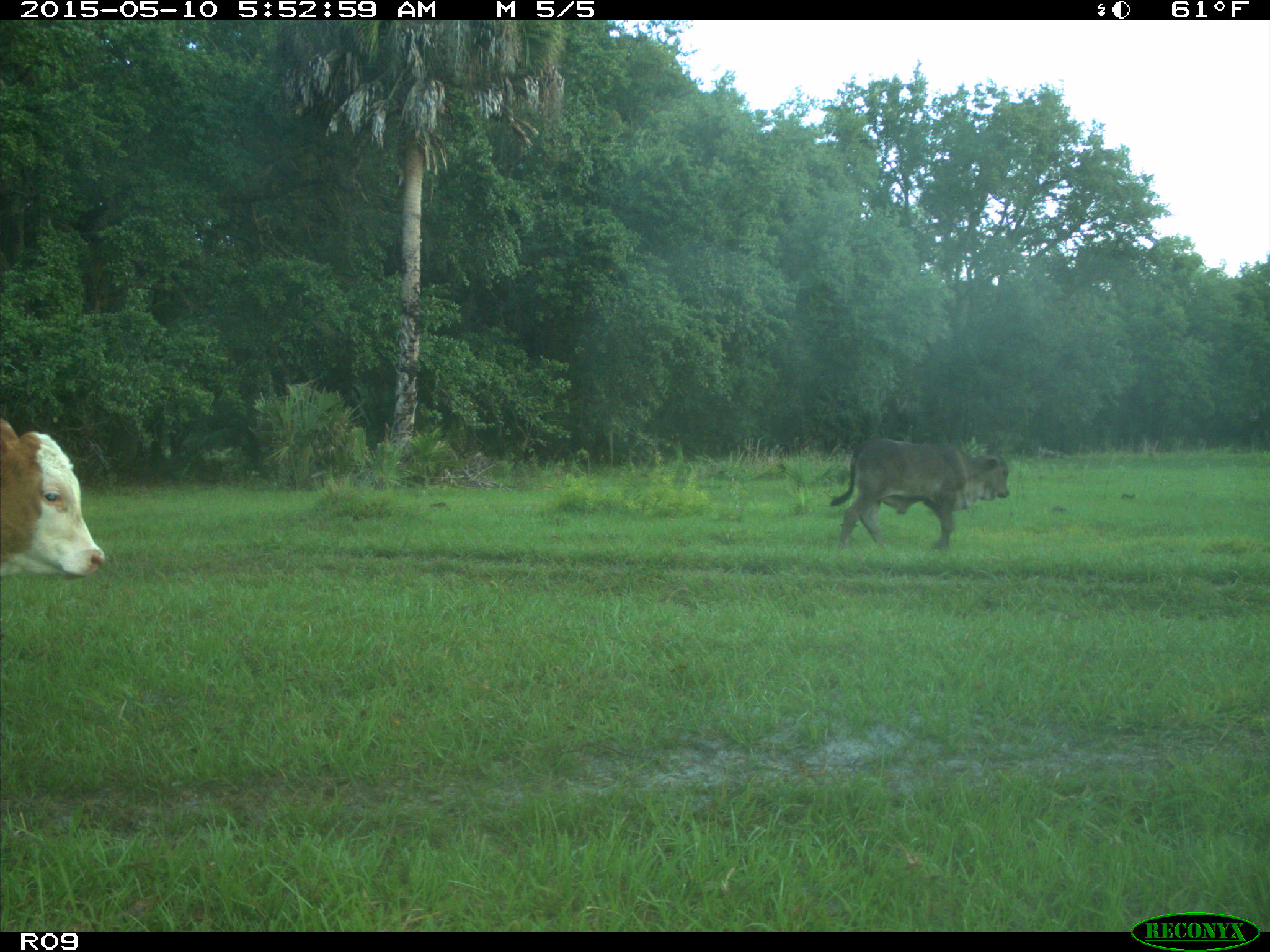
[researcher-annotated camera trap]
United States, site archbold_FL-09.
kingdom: Animalia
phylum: Chordata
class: Mammalia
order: Artiodactyla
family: Bovidae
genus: Bos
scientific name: Bos taurus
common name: domestic cow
Bos taurus (domestic cow).